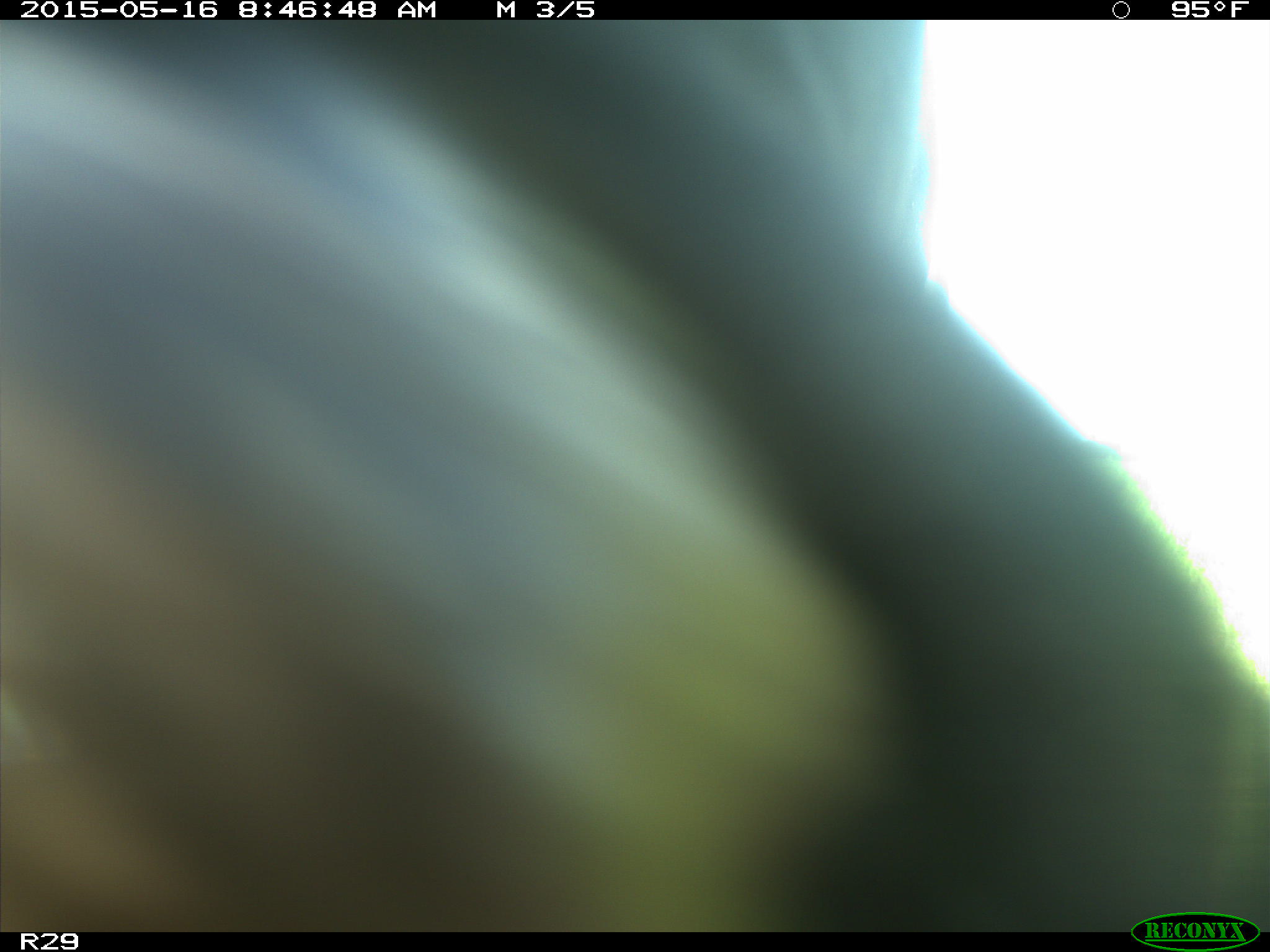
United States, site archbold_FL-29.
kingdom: Animalia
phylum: Chordata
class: Mammalia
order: Artiodactyla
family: Bovidae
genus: Bos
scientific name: Bos taurus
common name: domestic cow